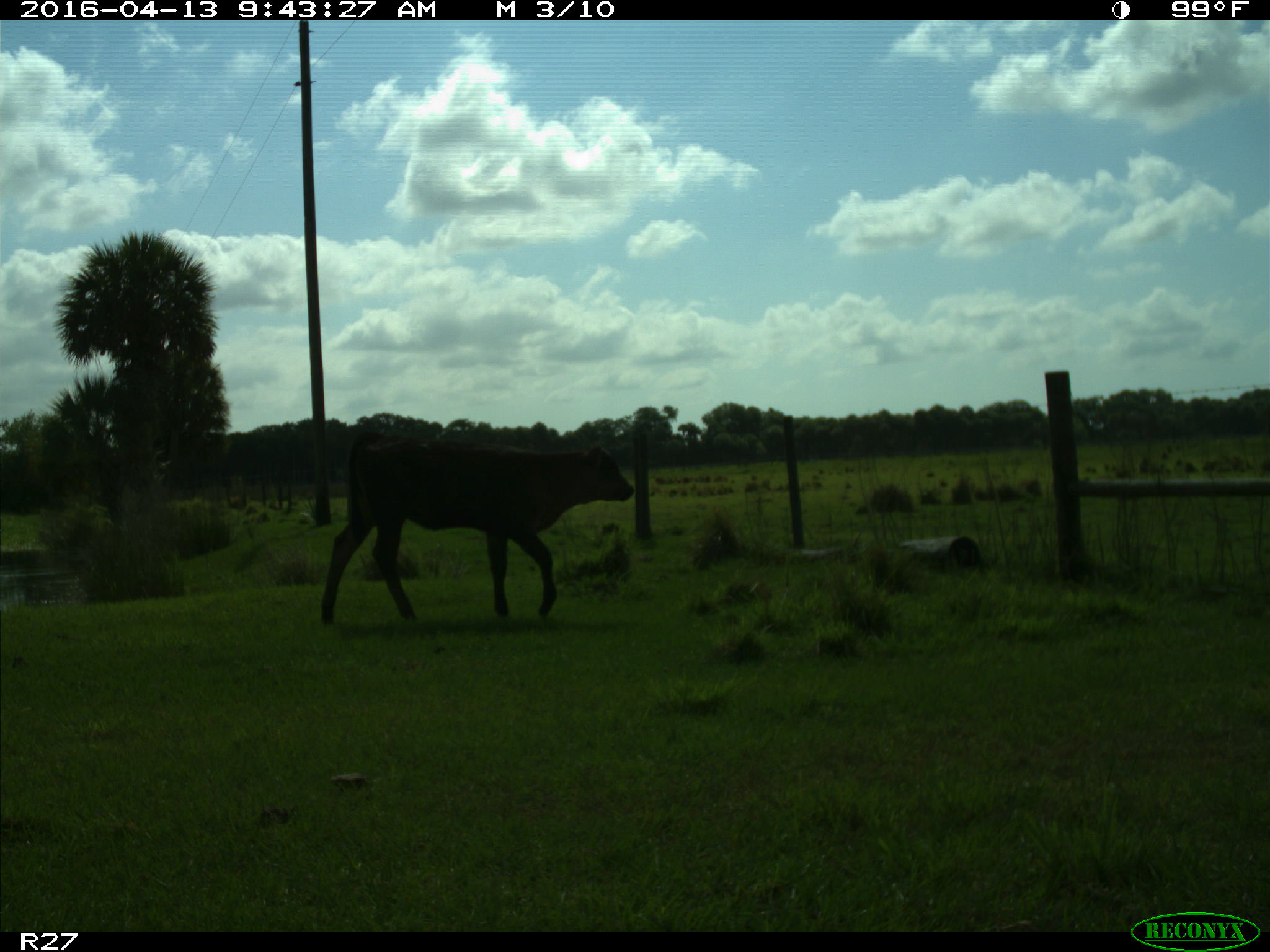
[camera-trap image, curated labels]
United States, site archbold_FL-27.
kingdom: Animalia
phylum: Chordata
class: Mammalia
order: Artiodactyla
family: Bovidae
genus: Bos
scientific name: Bos taurus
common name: domestic cow